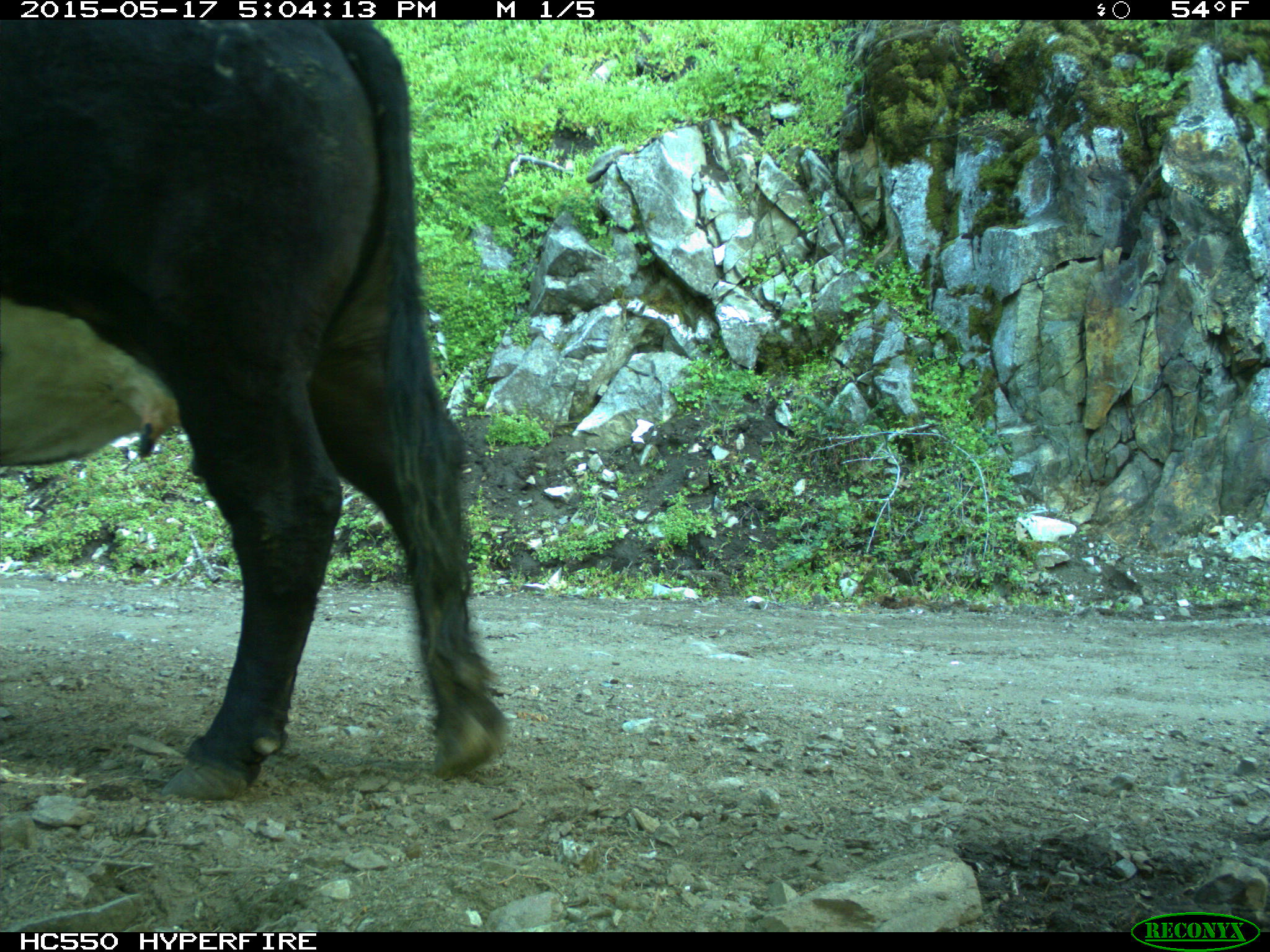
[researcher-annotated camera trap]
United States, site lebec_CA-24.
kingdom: Animalia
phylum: Chordata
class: Mammalia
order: Artiodactyla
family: Bovidae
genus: Bos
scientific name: Bos taurus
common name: domestic cow